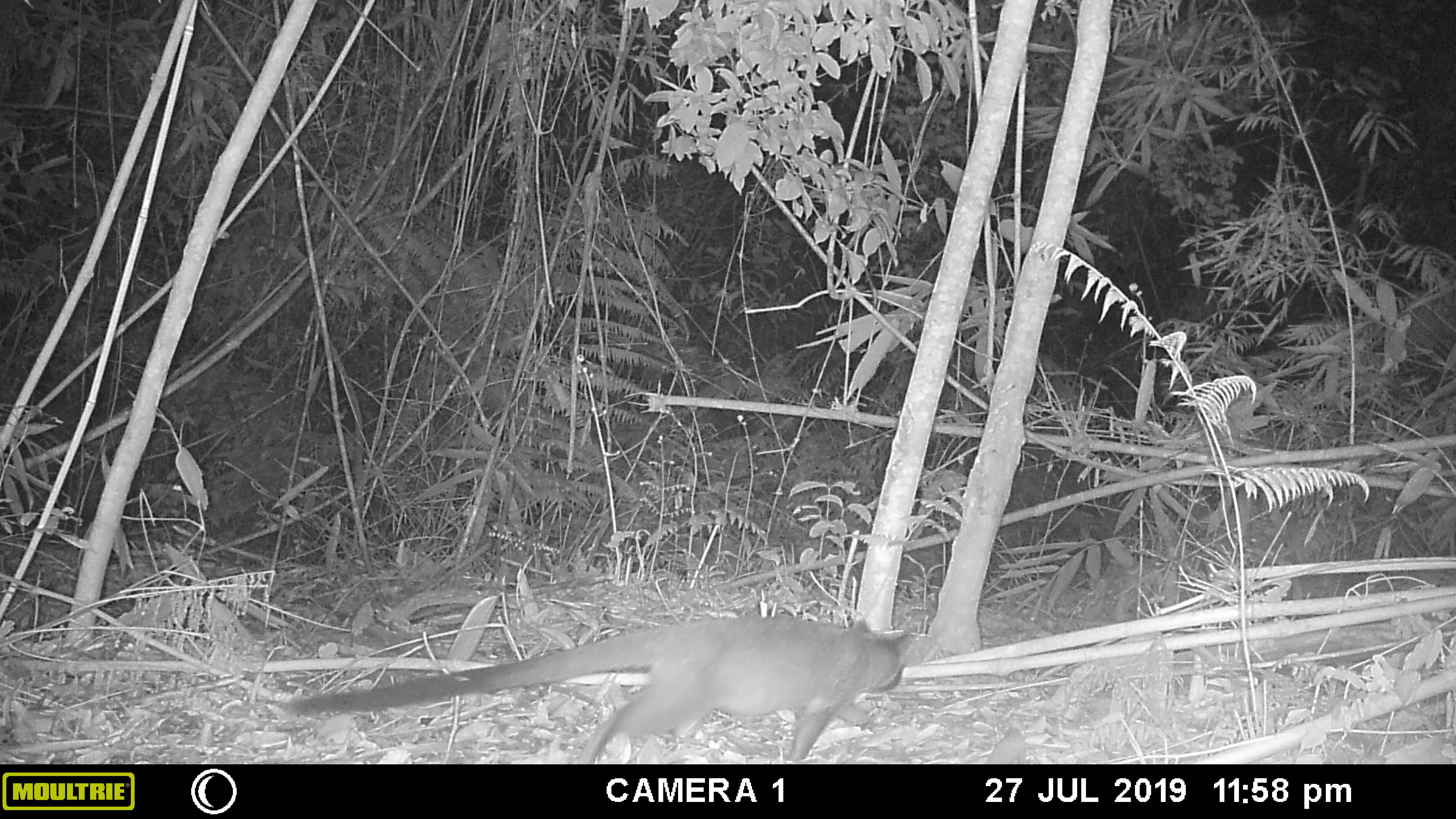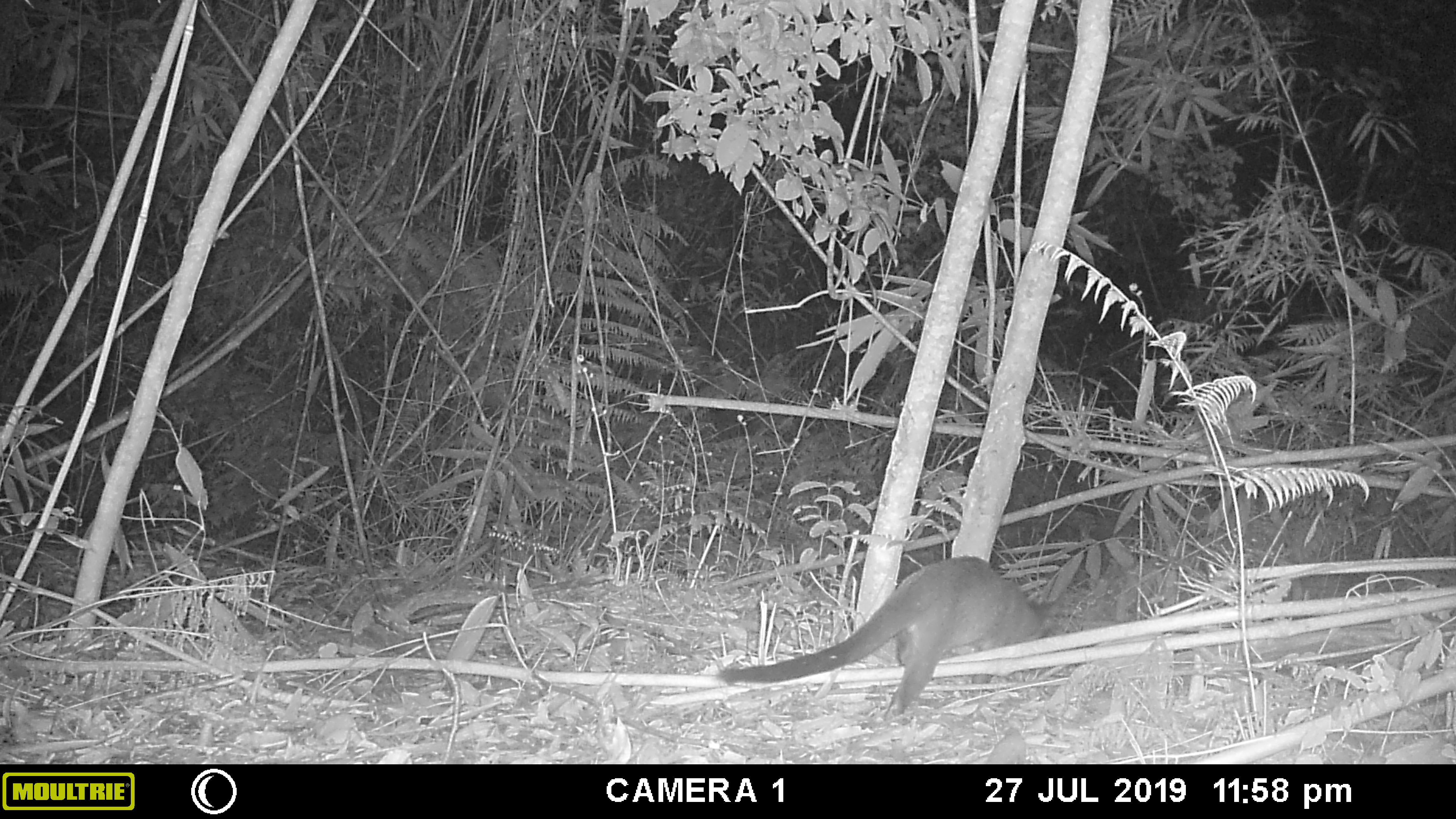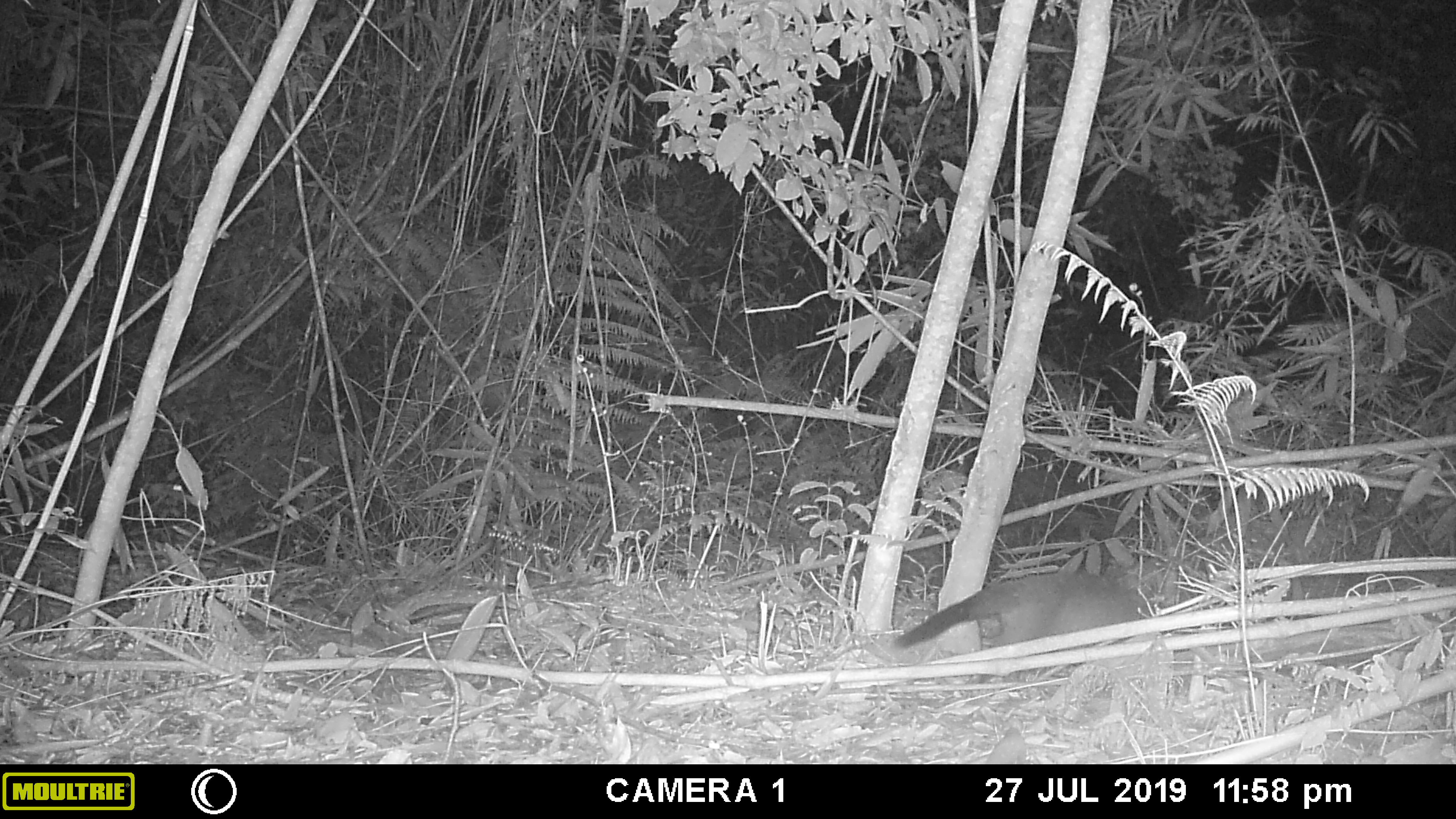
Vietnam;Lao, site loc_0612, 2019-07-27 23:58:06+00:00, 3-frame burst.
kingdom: Animalia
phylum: Chordata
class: Mammalia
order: Carnivora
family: Viverridae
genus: Paguma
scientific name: Paguma larvata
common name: masked palm civet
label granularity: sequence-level